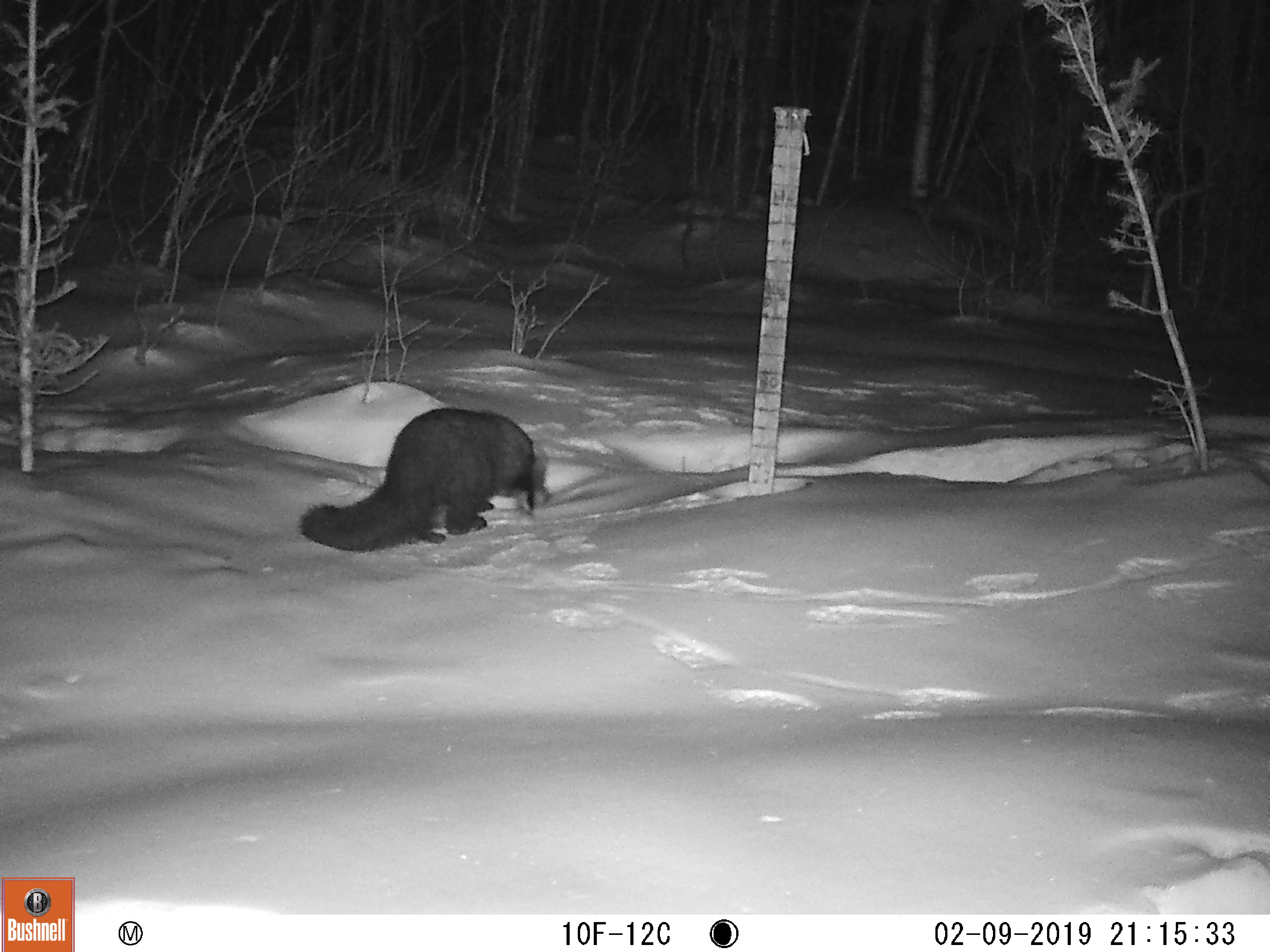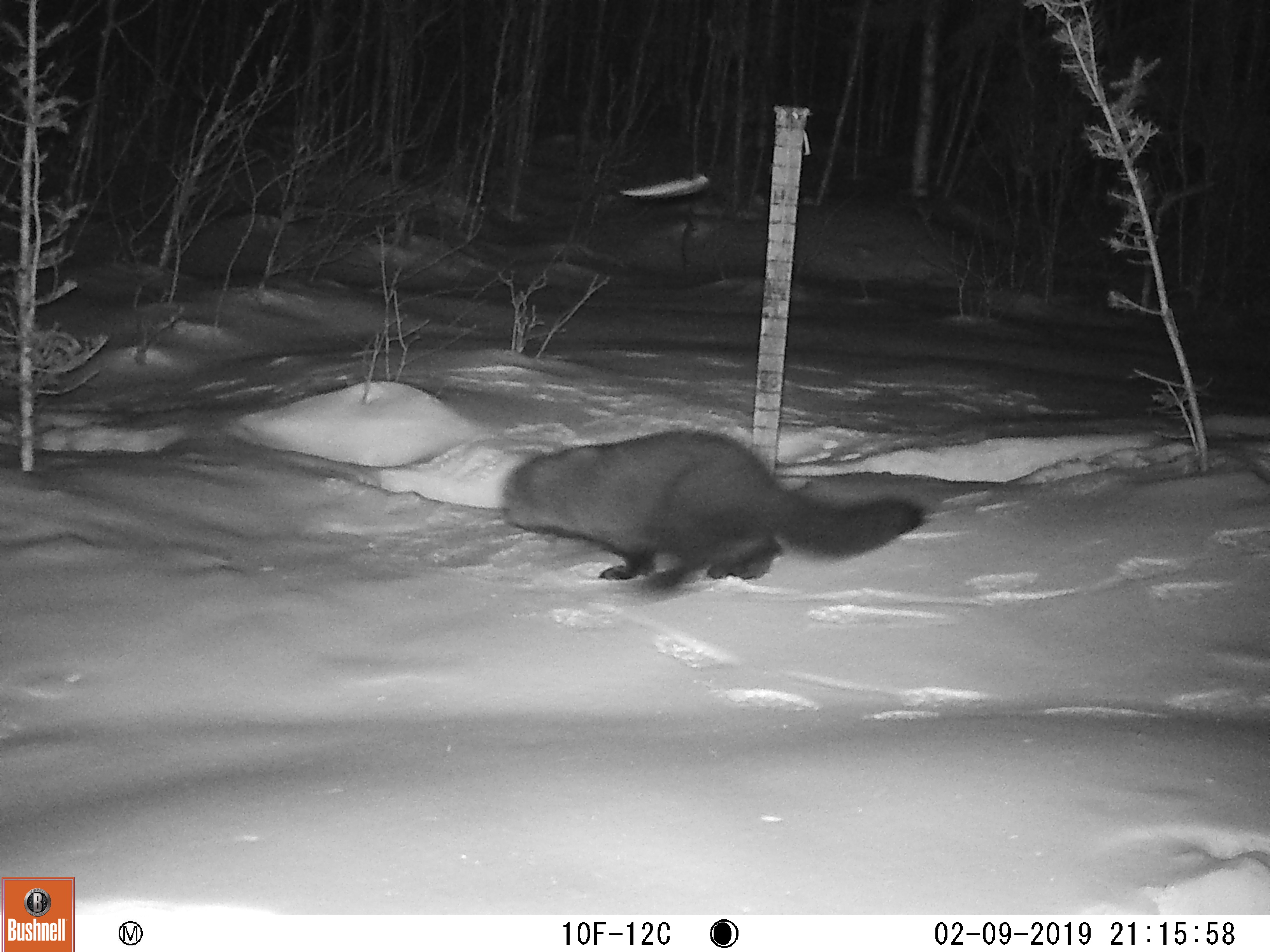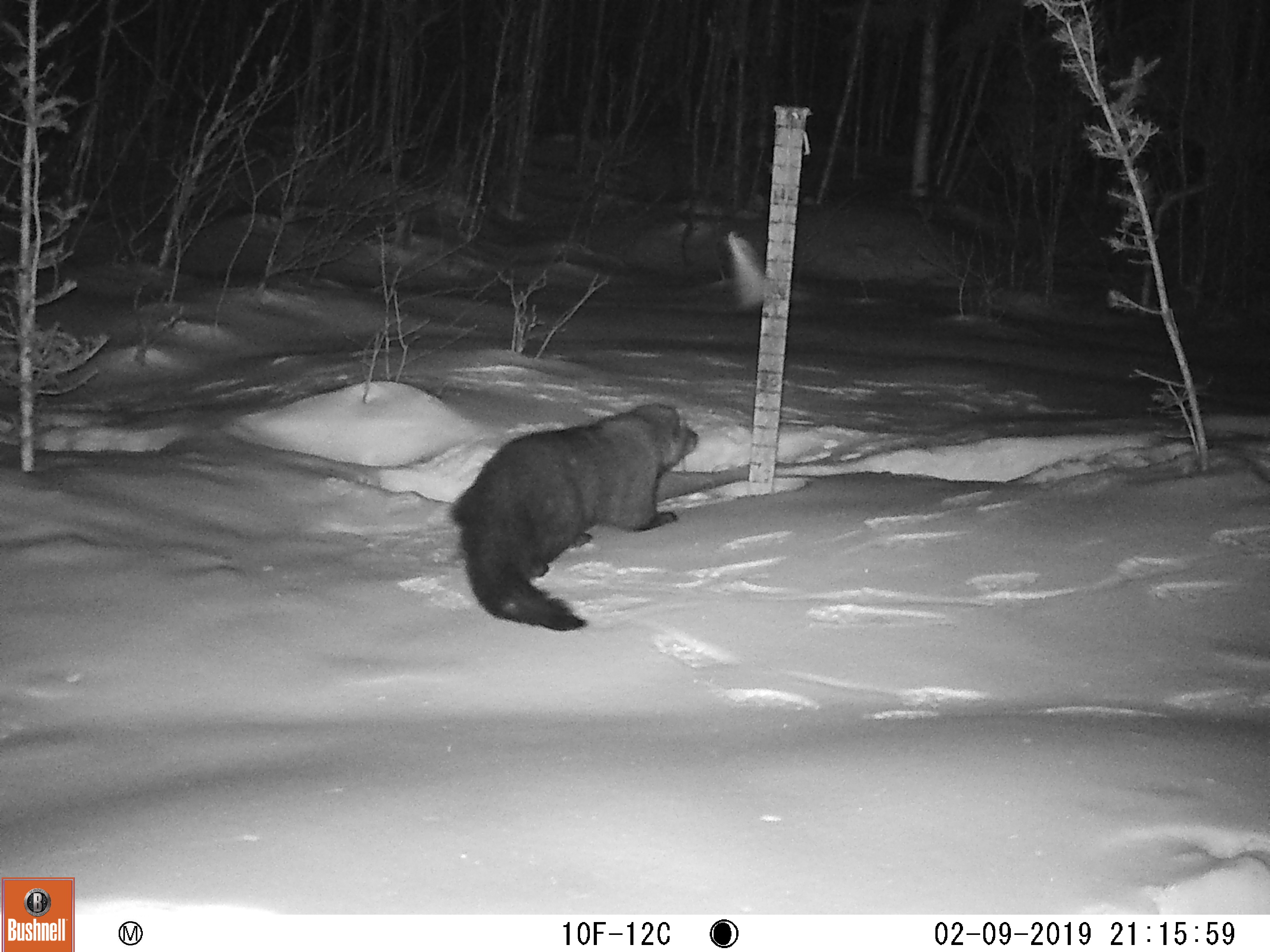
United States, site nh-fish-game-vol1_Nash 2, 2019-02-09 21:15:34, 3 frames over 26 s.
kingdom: Animalia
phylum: Chordata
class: Mammalia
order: Carnivora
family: Mustelidae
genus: Pekania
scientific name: Pekania pennanti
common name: fisher